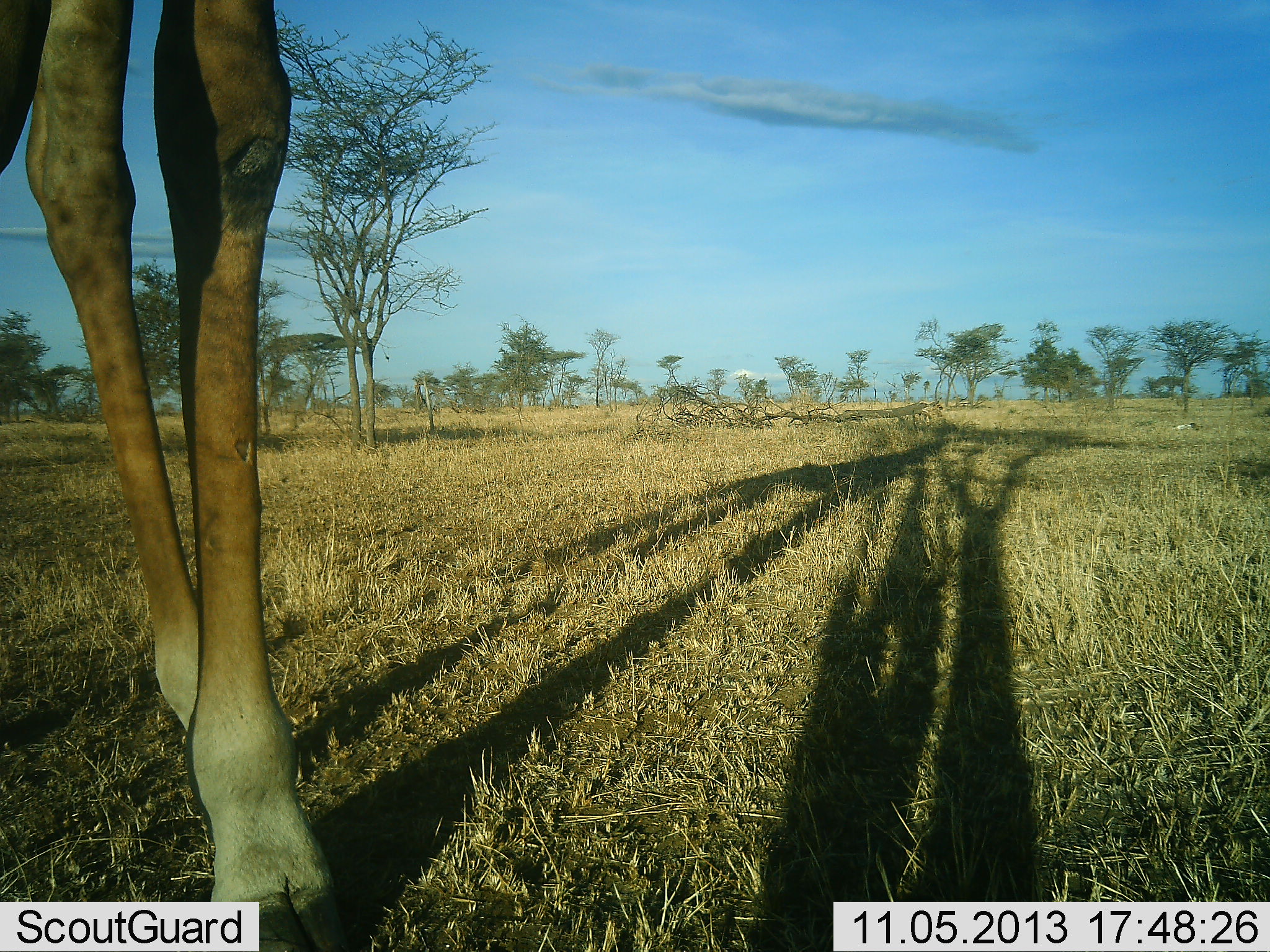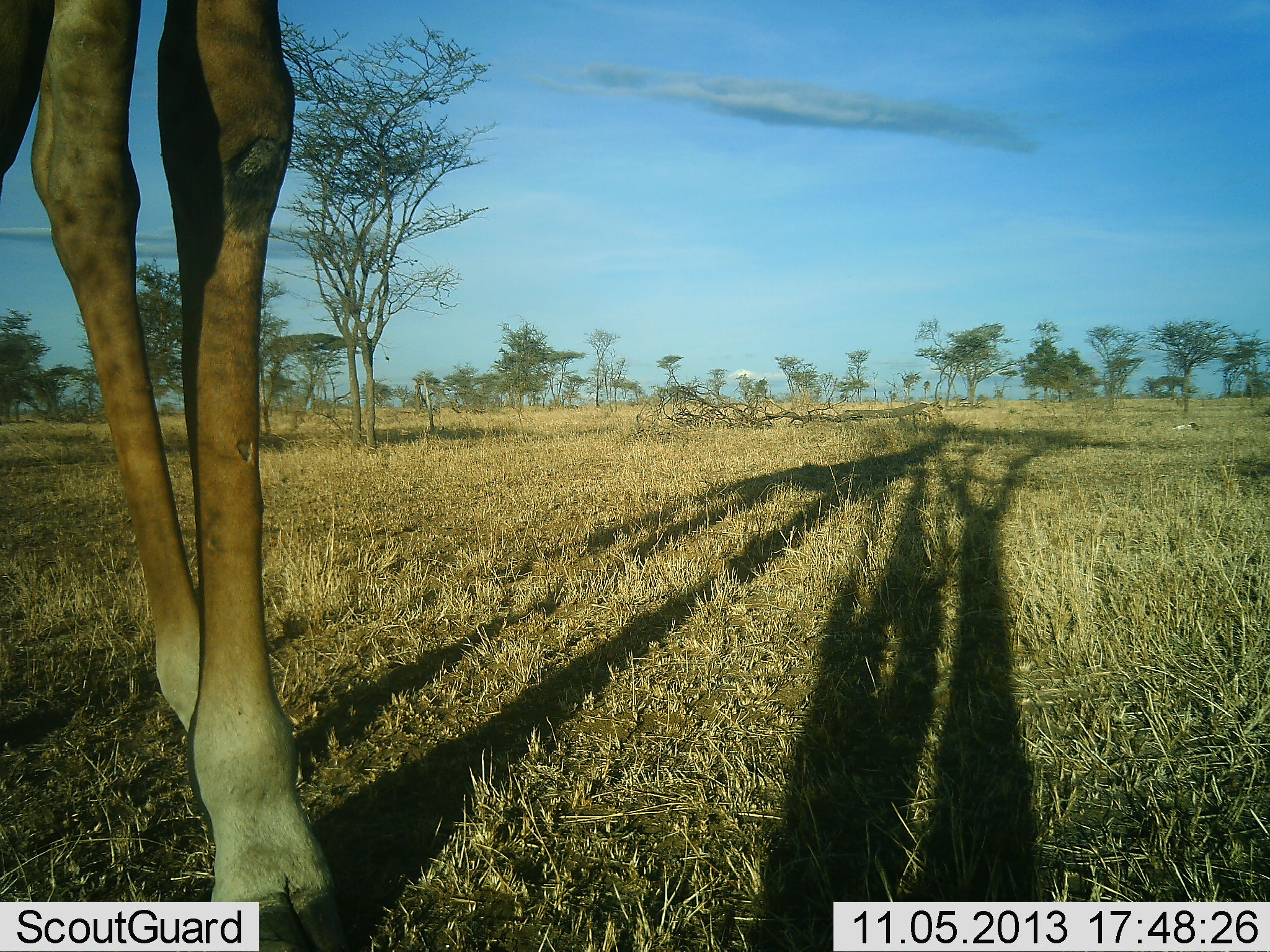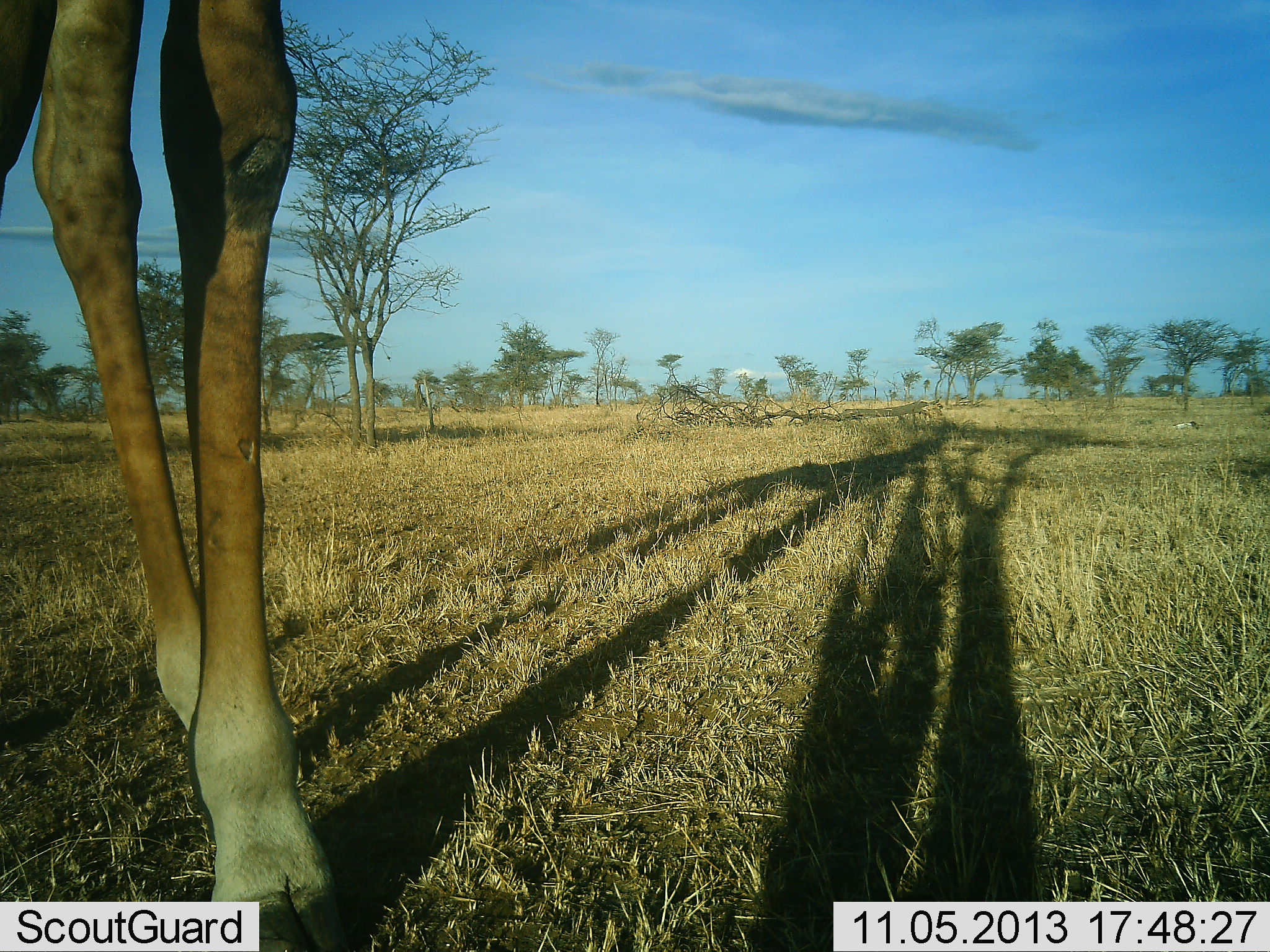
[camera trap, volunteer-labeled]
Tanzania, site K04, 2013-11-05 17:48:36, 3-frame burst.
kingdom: Animalia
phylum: Chordata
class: Mammalia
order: Artiodactyla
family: Giraffidae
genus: Giraffa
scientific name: Giraffa camelopardalis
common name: giraffe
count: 1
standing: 66%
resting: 0%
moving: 6%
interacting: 0%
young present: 0%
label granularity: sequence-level